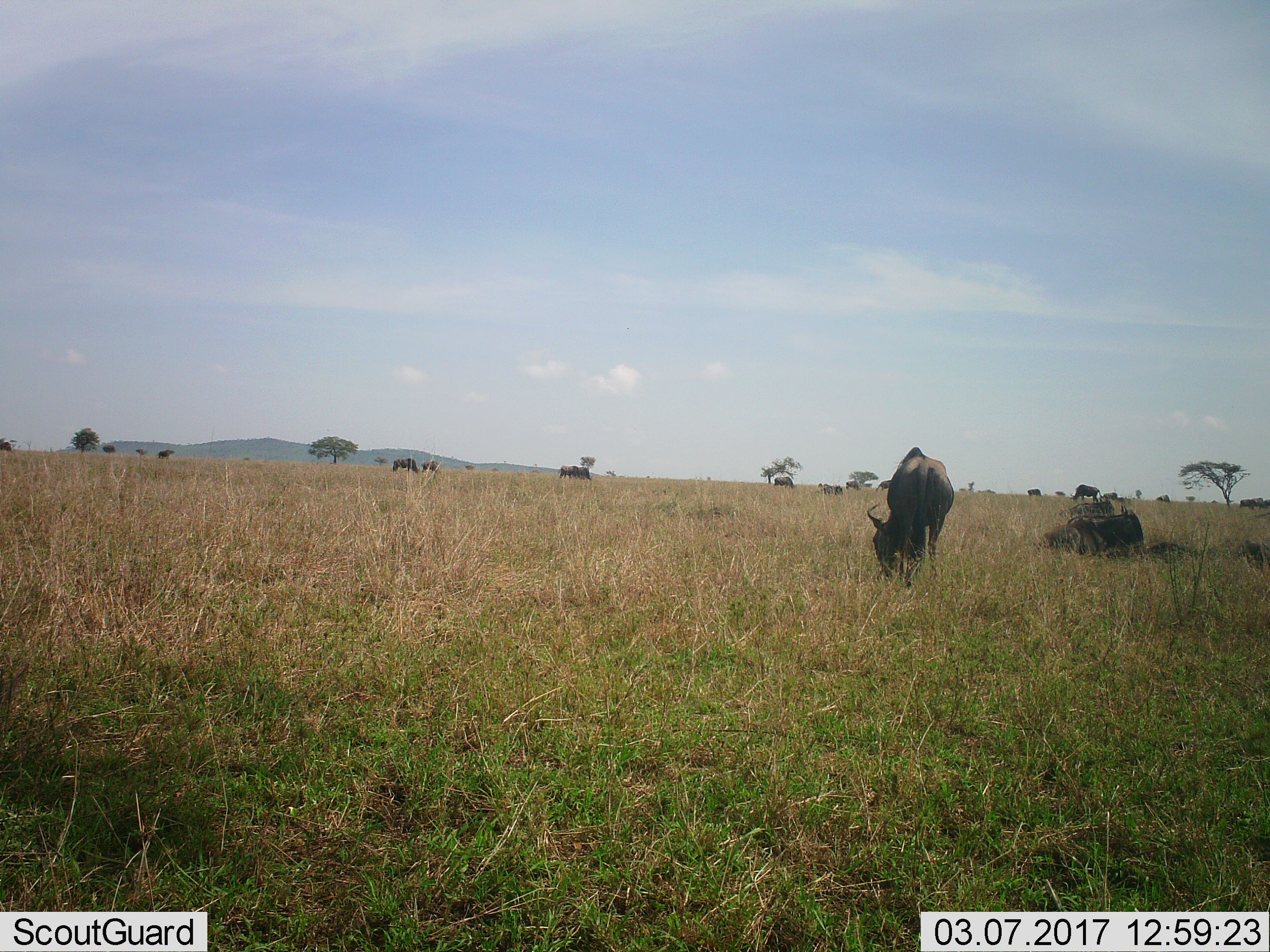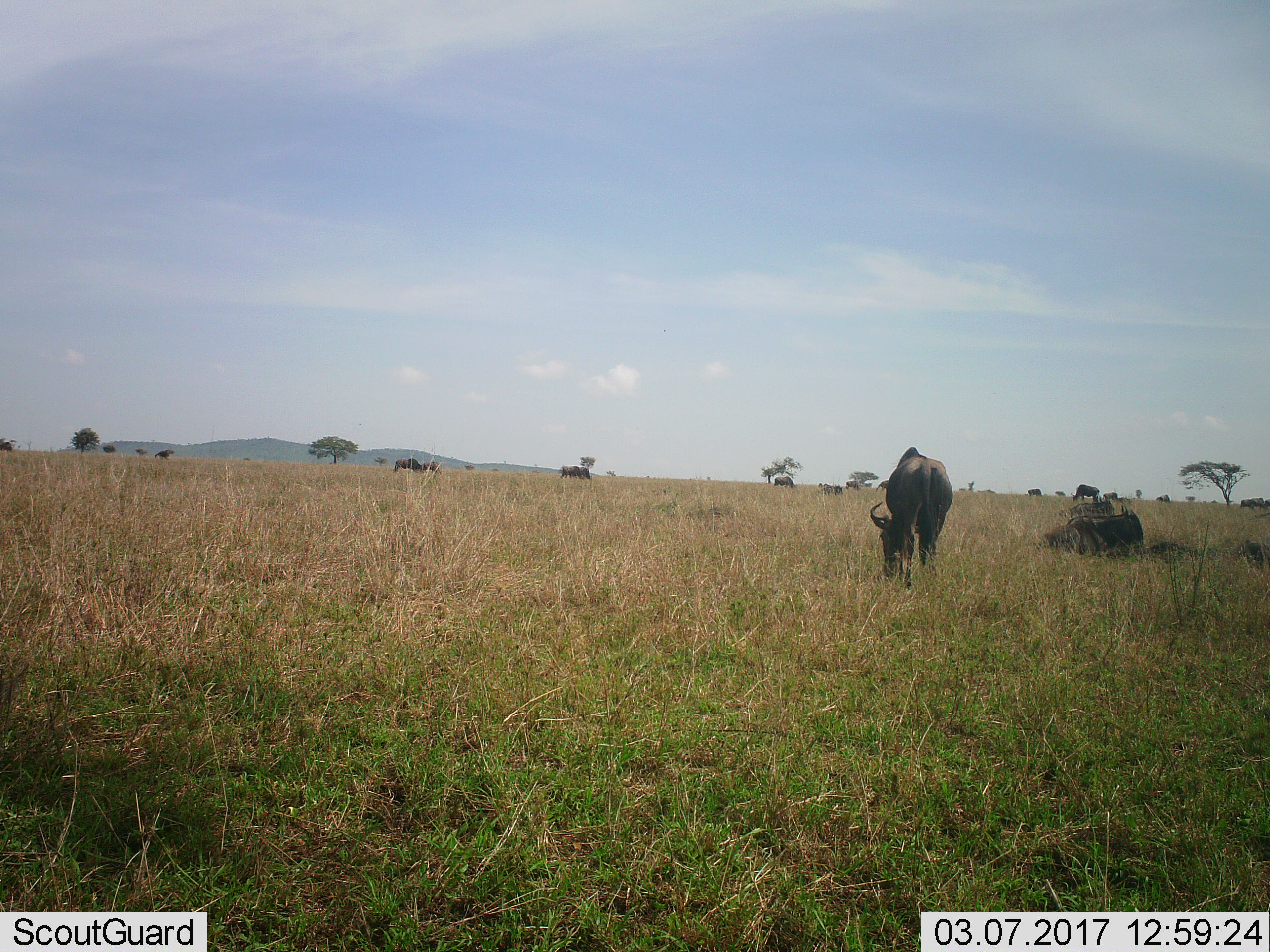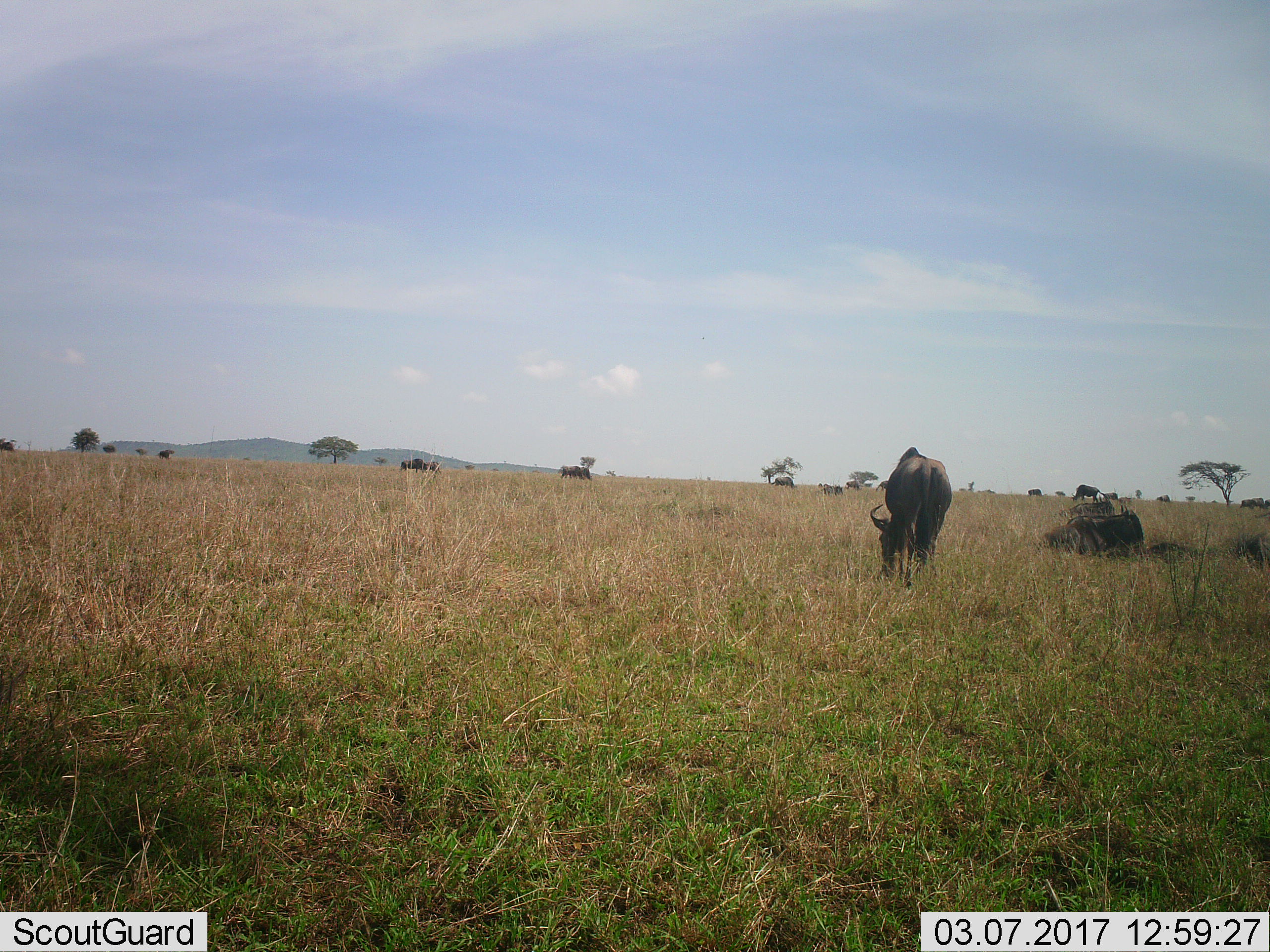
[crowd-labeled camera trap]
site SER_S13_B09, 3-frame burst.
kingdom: Animalia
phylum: Chordata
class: Mammalia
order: Artiodactyla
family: Bovidae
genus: Connochaetes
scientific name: Connochaetes taurinus taurinus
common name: blue wildebeest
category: wildebeestblue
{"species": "wildebeestblue (blue wildebeest) (Connochaetes taurinus taurinus)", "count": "11-50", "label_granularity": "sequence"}